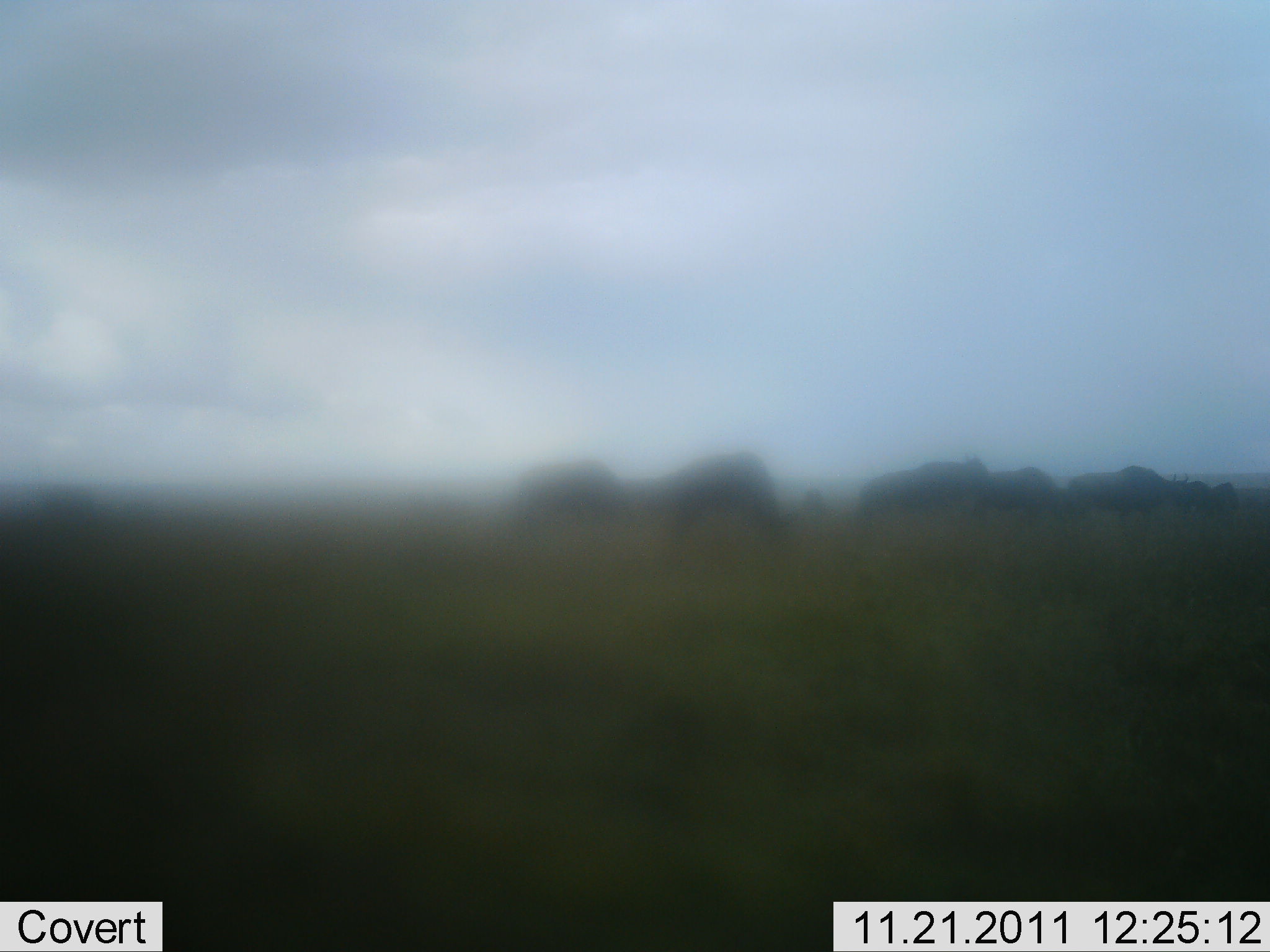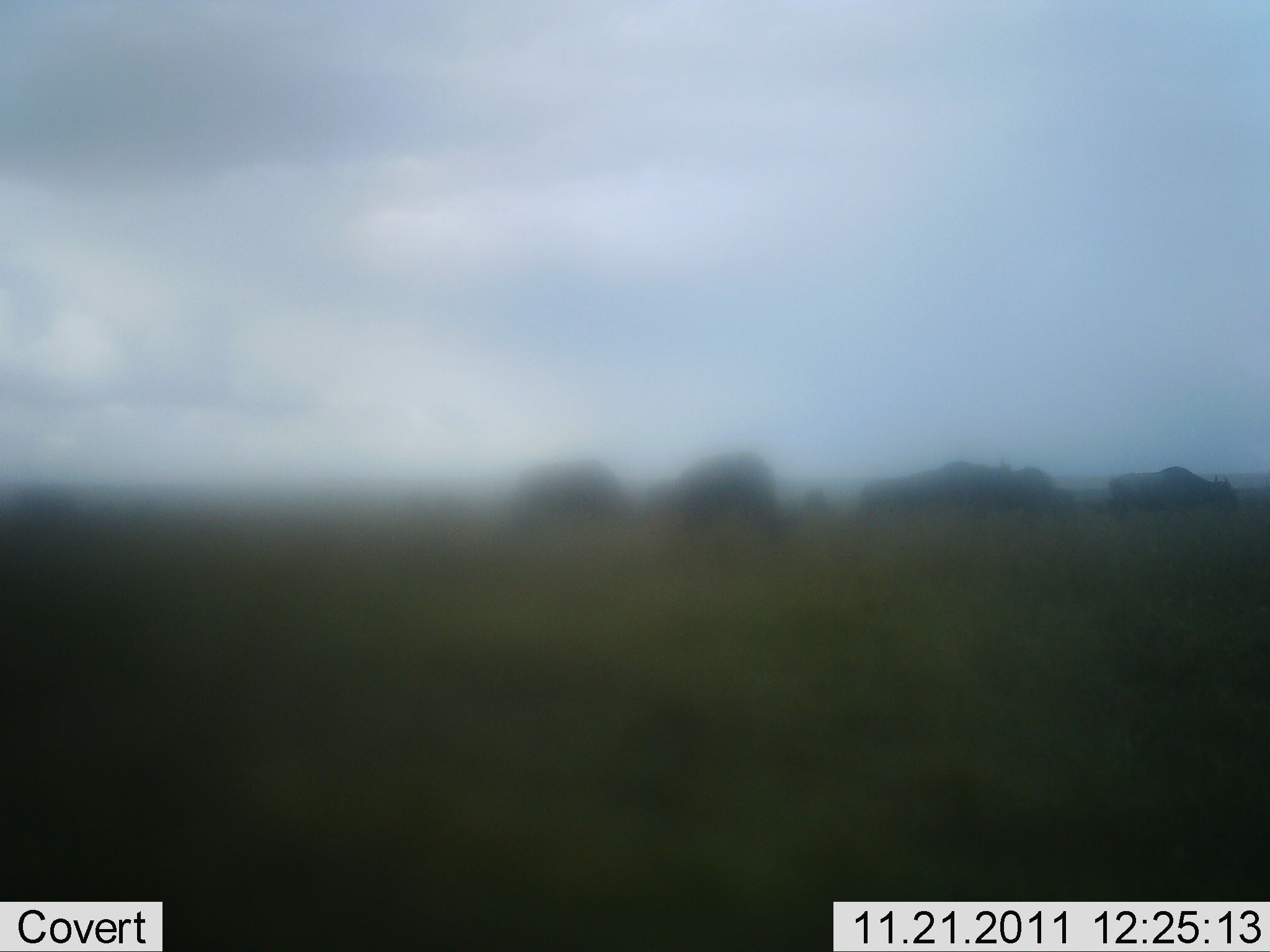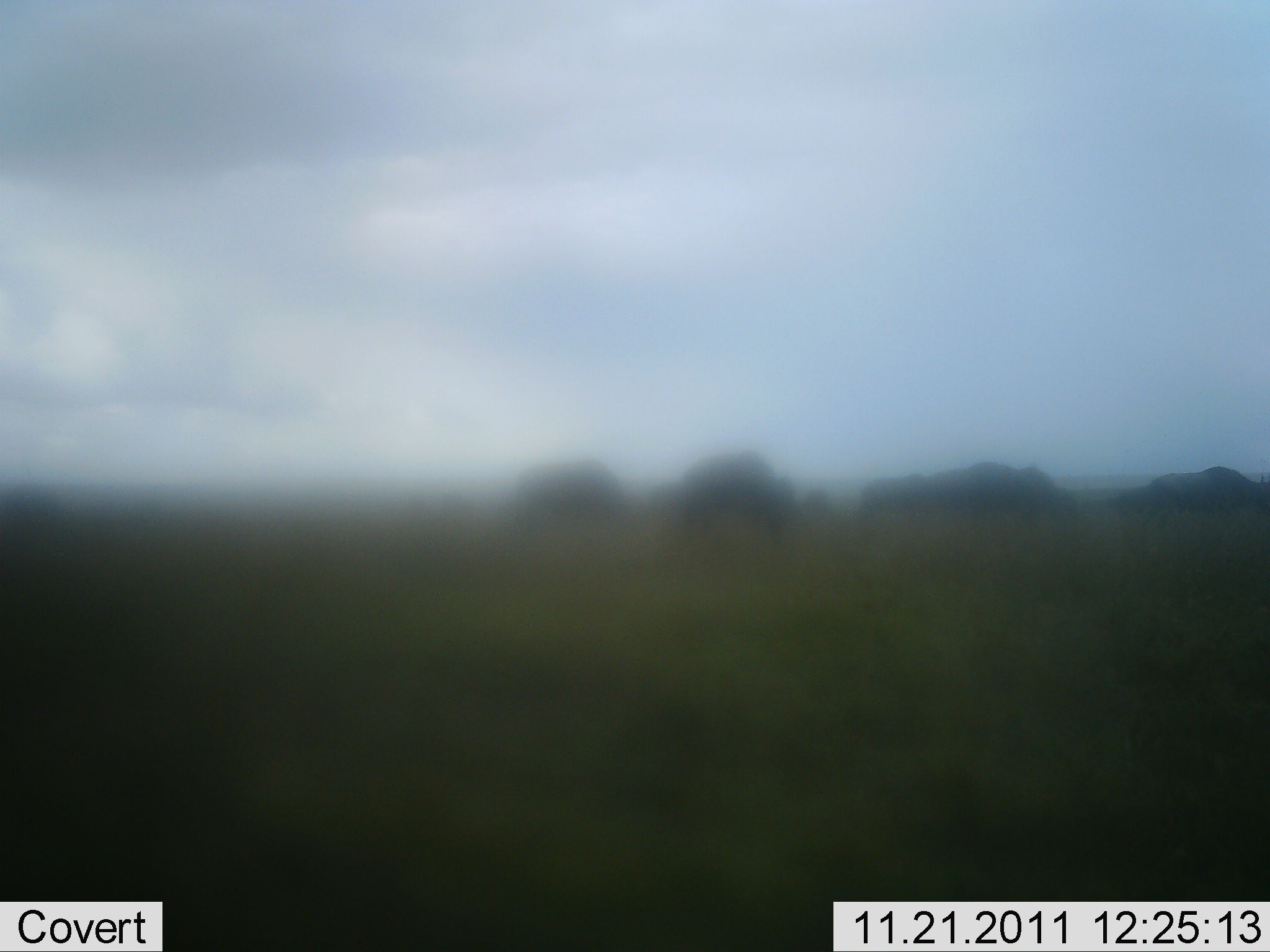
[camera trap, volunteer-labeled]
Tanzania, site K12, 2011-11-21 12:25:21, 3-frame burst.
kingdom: Animalia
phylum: Chordata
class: Mammalia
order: Artiodactyla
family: Bovidae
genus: Connochaetes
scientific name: Connochaetes taurinus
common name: blue wildebeest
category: wildebeest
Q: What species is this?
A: Wildebeest (blue wildebeest) (Connochaetes taurinus).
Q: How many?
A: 11-50.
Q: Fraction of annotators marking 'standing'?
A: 20%.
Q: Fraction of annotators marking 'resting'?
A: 0%.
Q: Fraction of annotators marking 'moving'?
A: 70%.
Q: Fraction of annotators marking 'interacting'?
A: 10%.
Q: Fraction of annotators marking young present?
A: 0%.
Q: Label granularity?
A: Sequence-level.